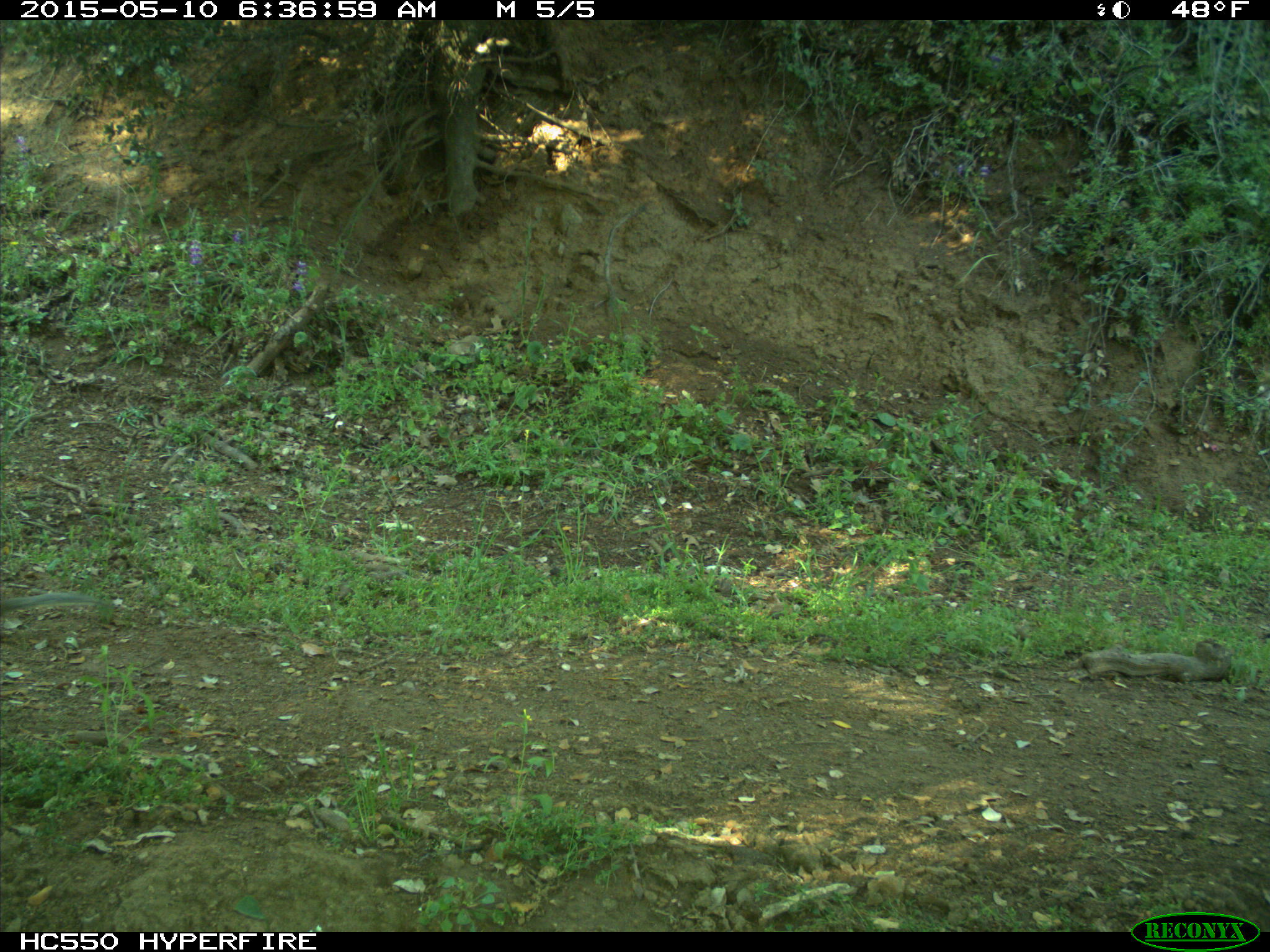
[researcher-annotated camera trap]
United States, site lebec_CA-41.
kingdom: Animalia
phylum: Chordata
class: Mammalia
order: Rodentia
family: Sciuridae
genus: Otospermophilus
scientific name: Otospermophilus beecheyi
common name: california ground squirrel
Otospermophilus beecheyi (california ground squirrel).